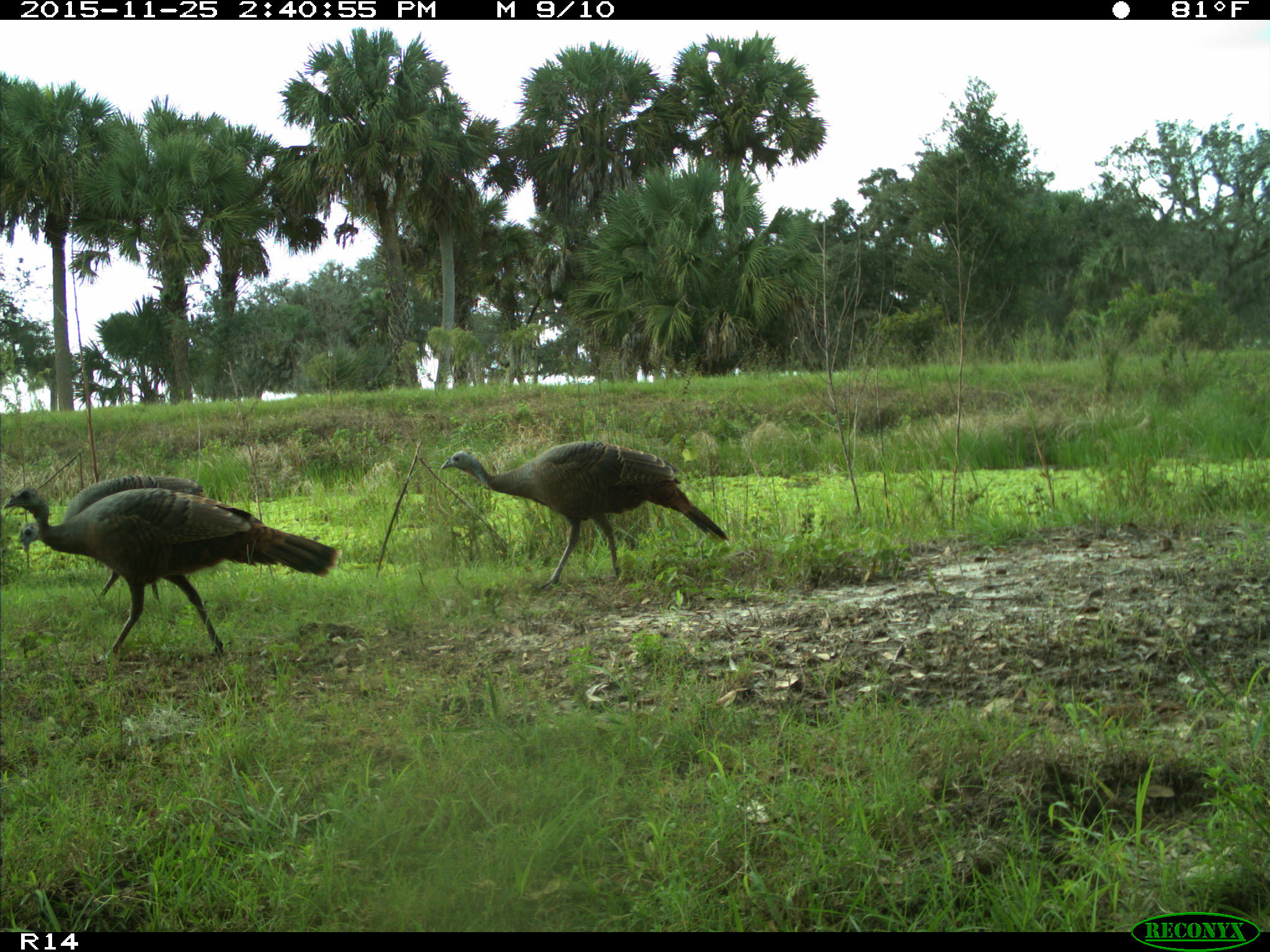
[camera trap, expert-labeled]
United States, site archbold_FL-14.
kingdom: Animalia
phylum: Chordata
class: Aves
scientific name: Aves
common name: birds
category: unidentified bird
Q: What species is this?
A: Unidentified bird (birds) (Aves).